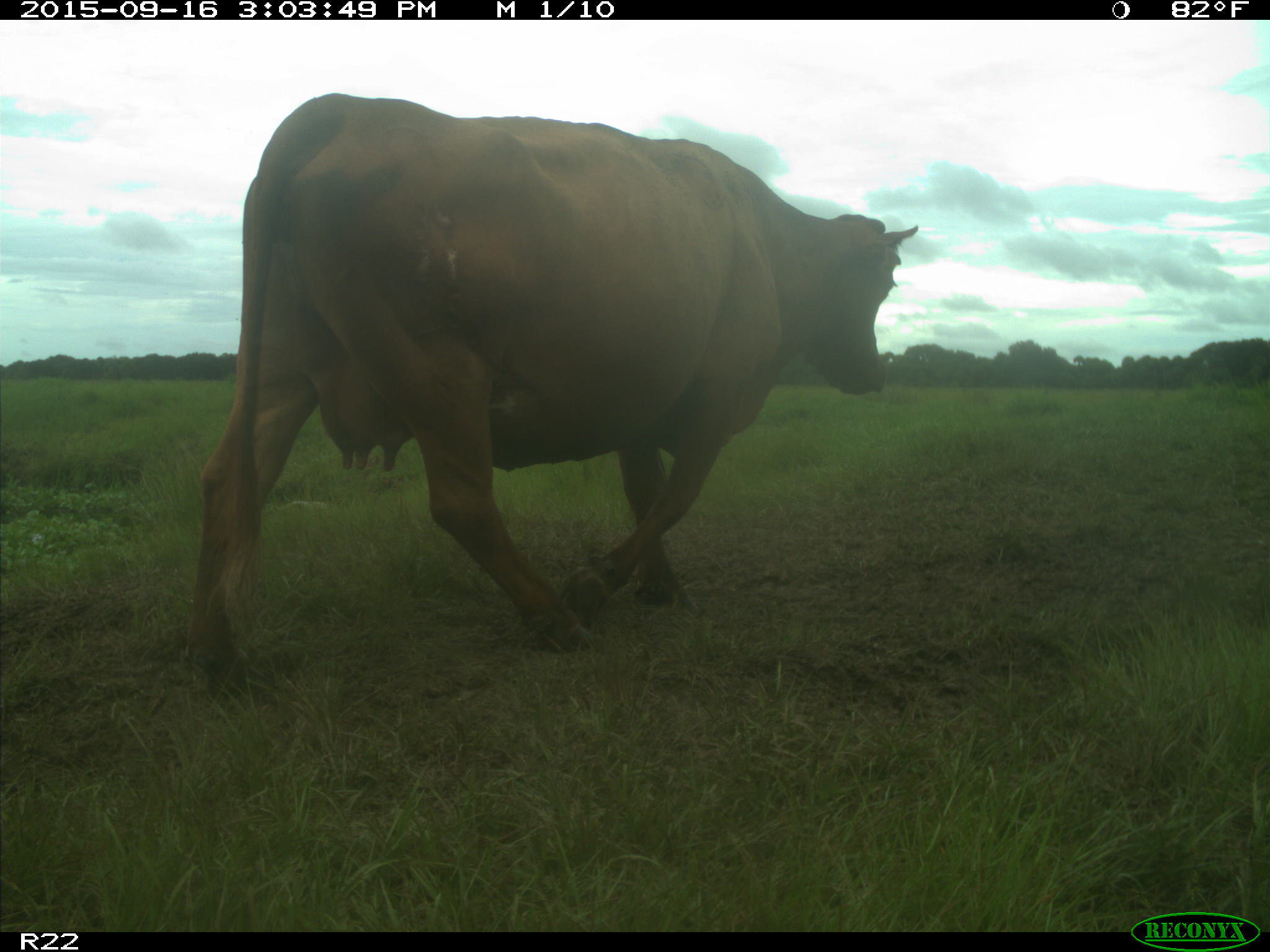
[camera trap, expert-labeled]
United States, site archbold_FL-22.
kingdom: Animalia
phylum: Chordata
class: Mammalia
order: Artiodactyla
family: Bovidae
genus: Bos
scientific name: Bos taurus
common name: domestic cow